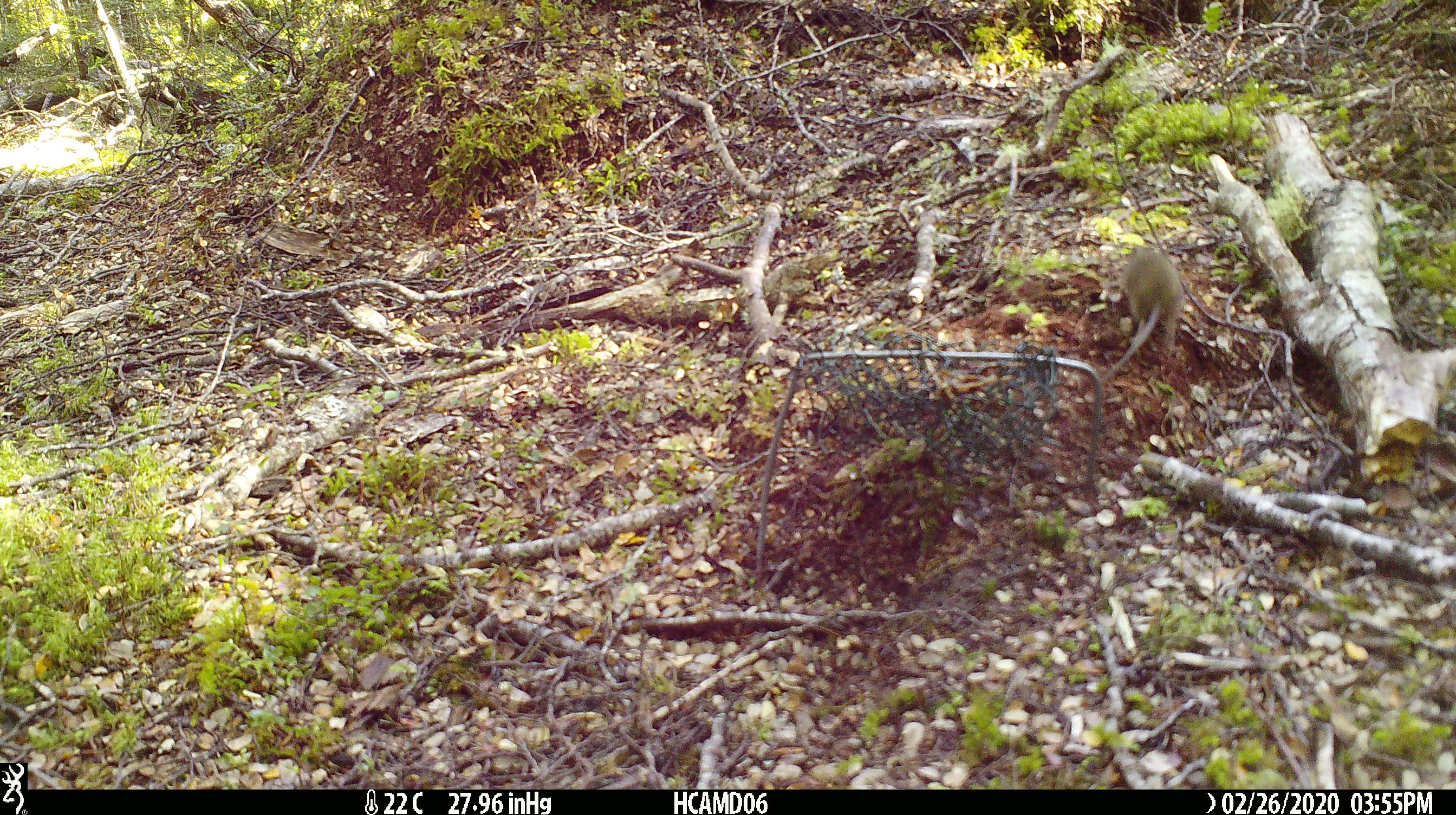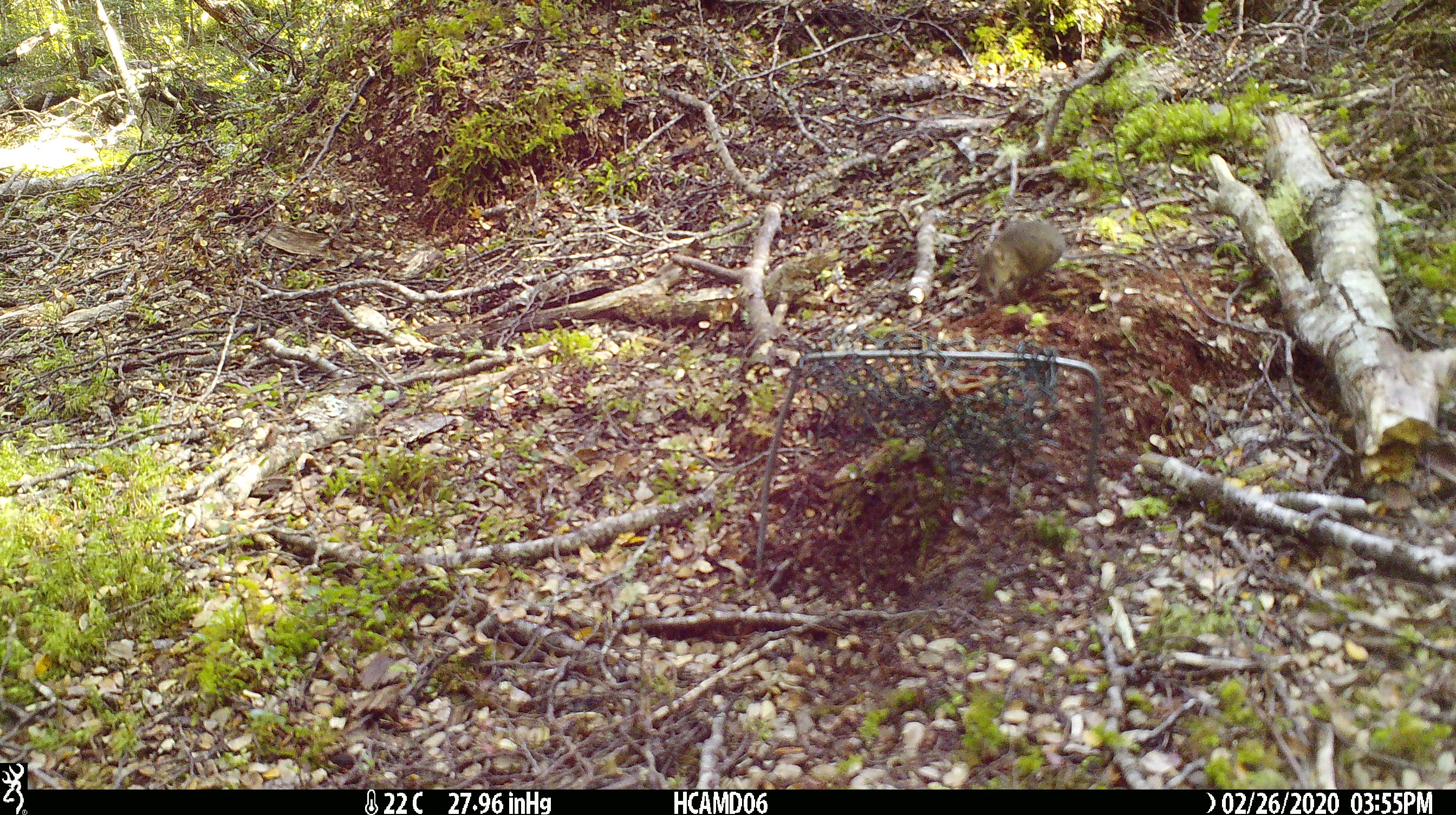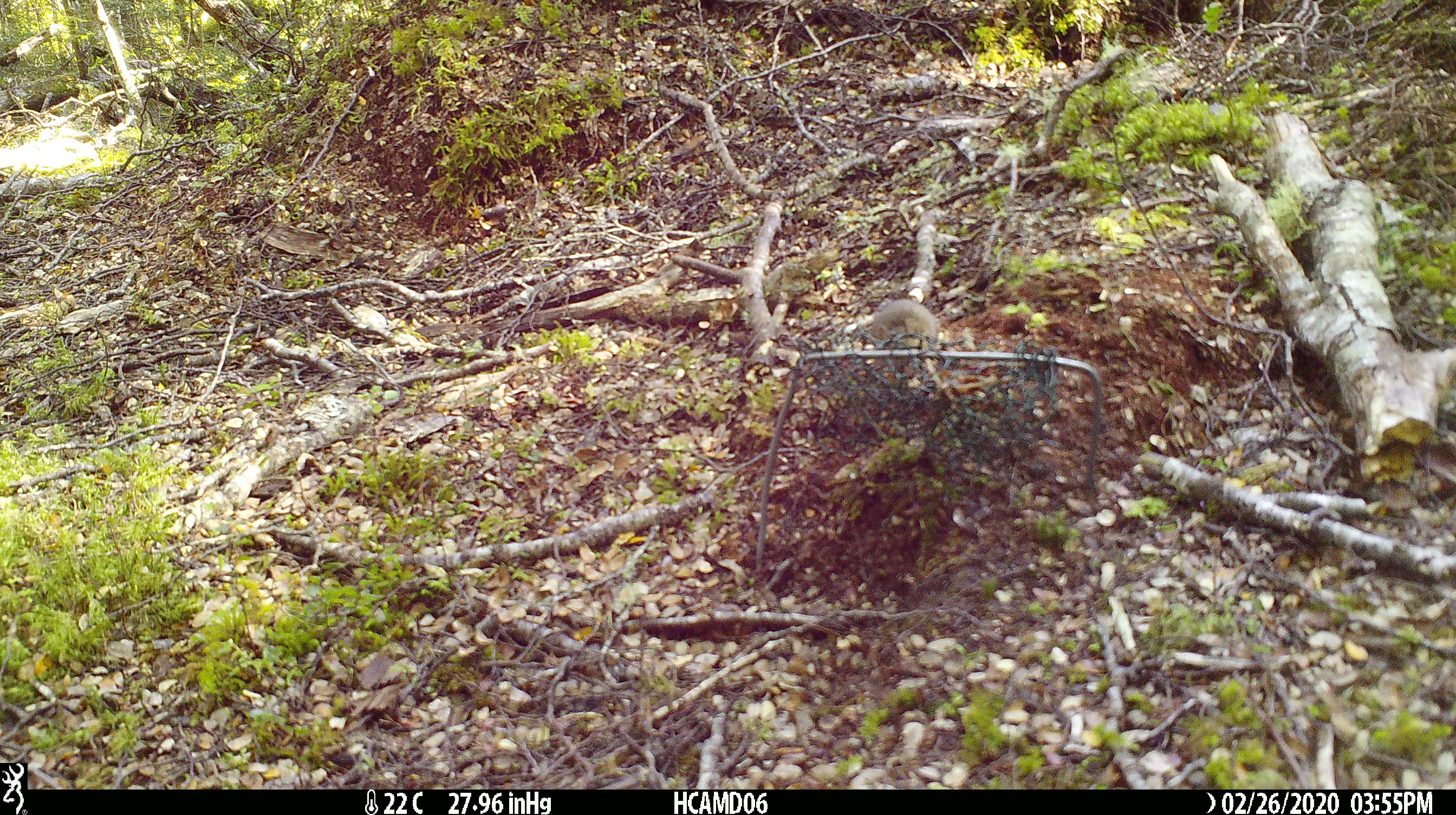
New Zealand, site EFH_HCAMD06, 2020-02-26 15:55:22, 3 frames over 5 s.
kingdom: Animalia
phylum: Chordata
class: Mammalia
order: Rodentia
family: Muridae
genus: Mus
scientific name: Mus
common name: mouse